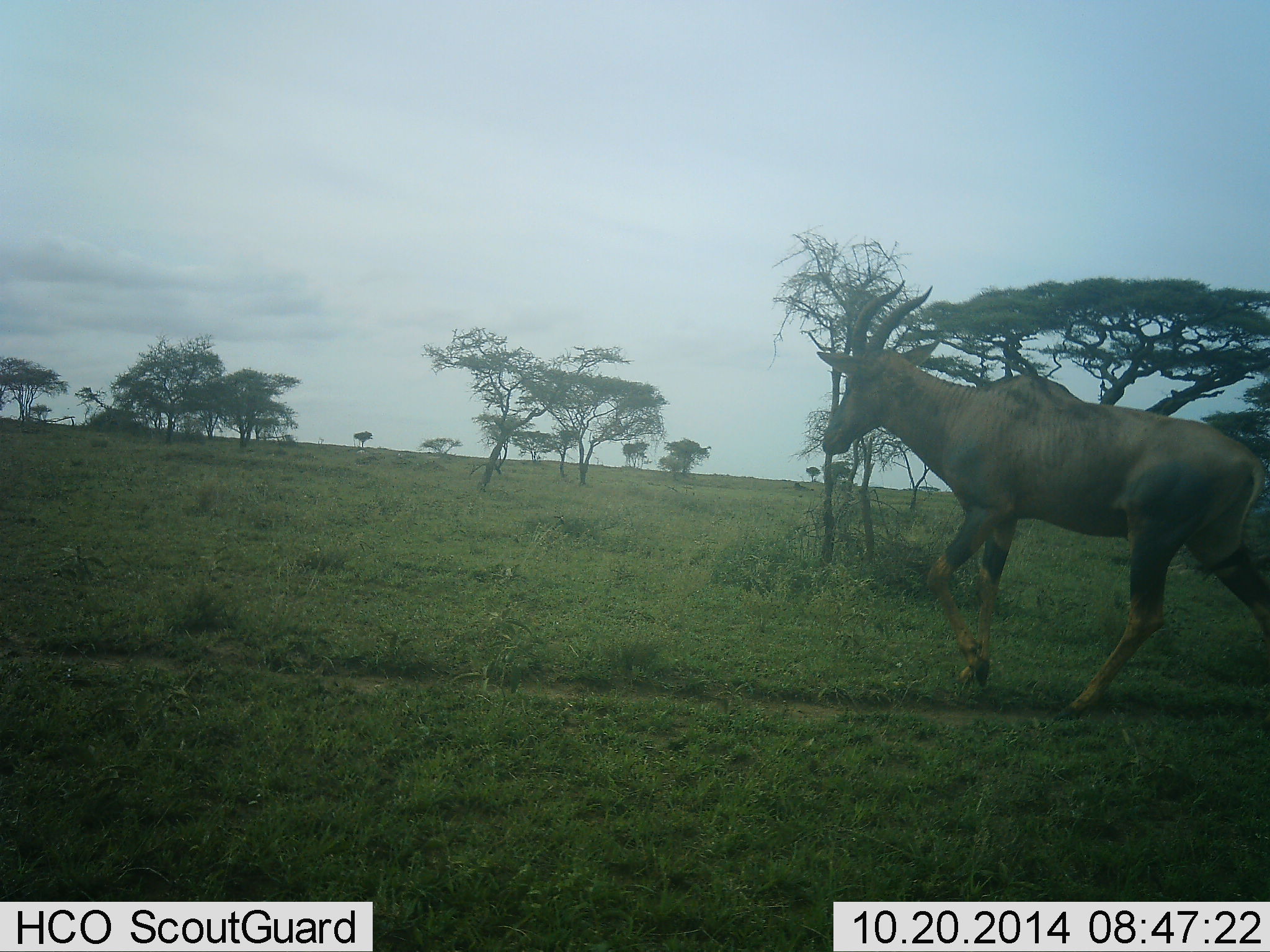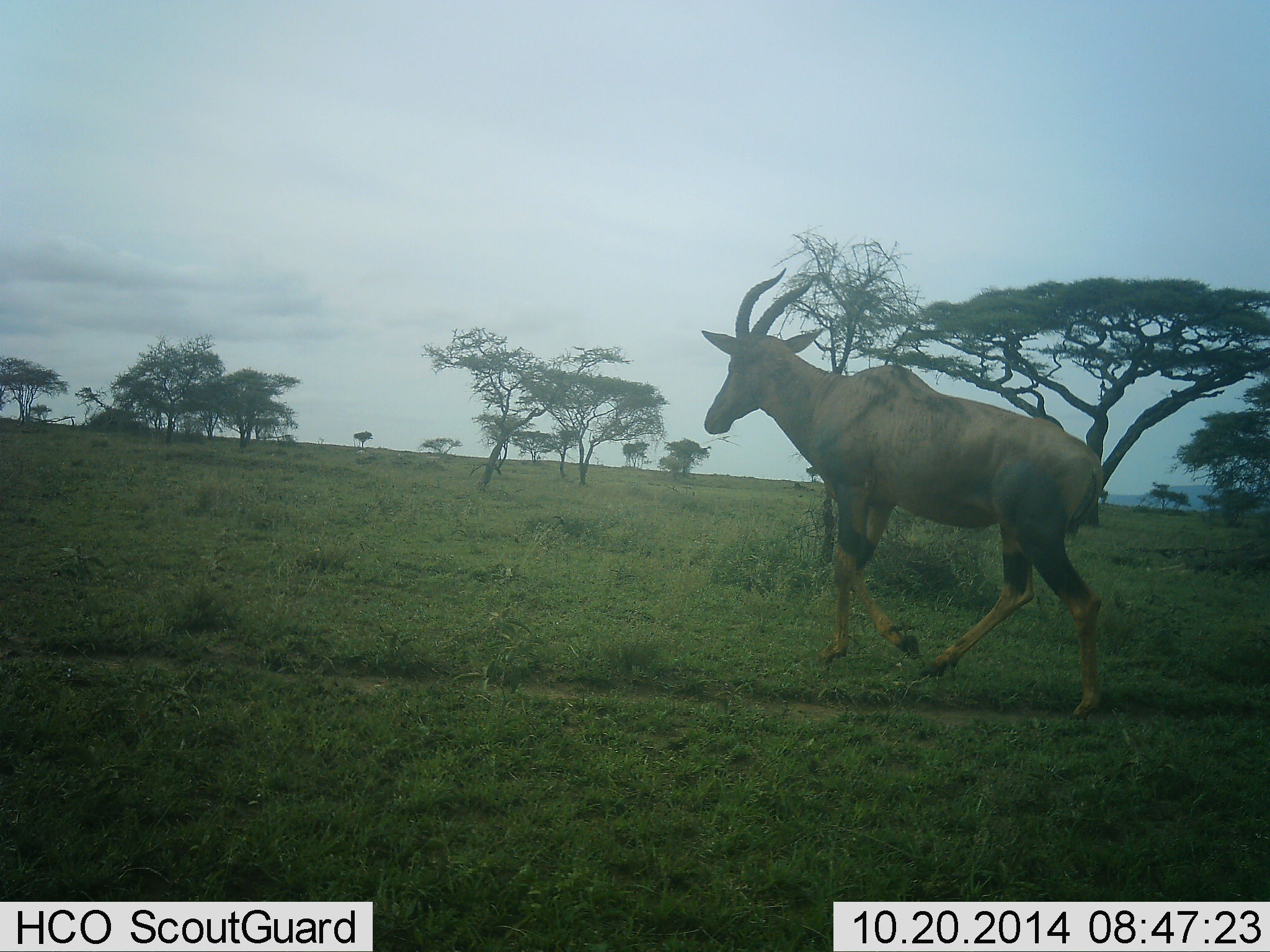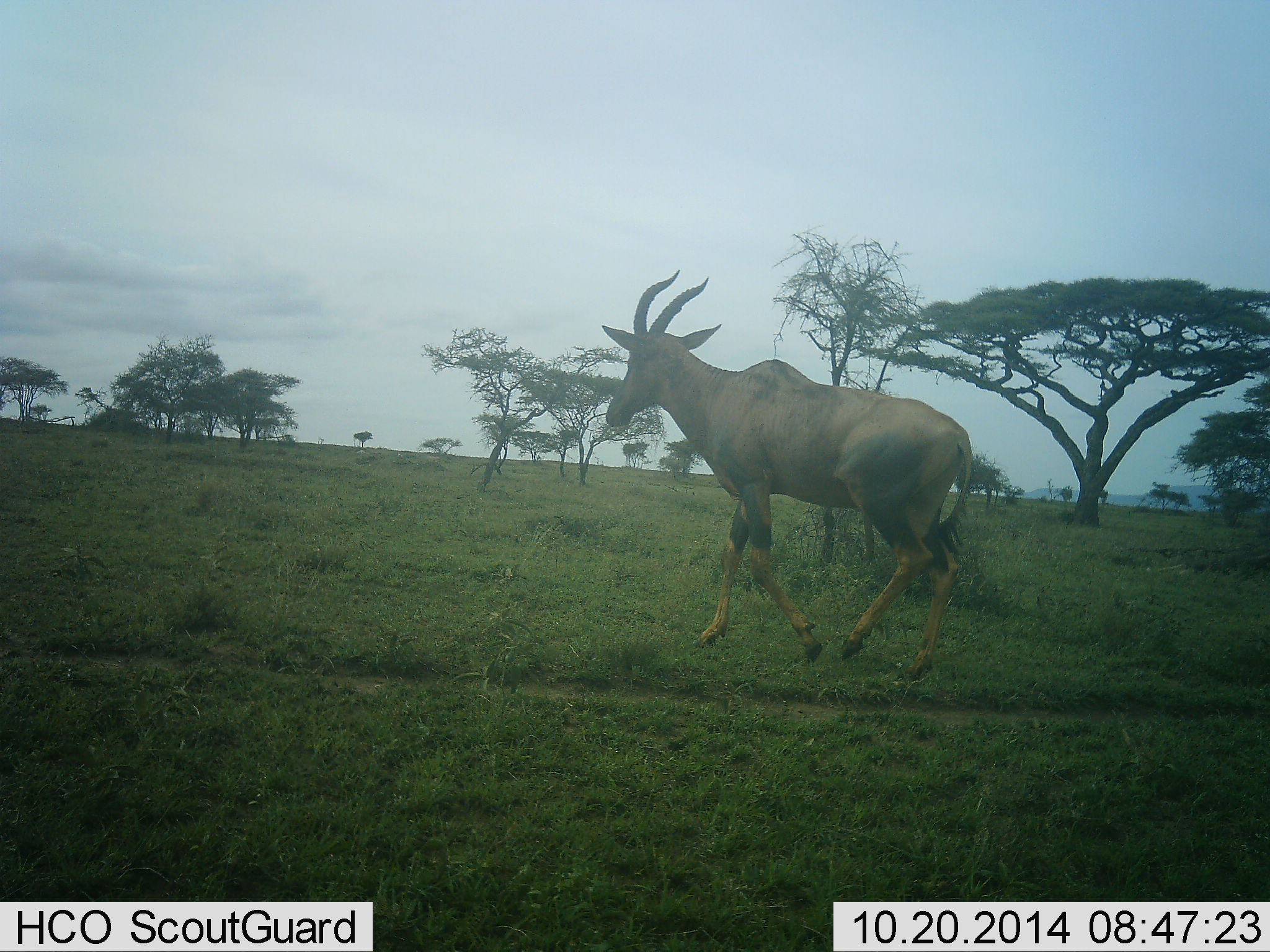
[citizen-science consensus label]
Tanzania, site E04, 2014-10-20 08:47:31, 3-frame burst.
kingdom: Animalia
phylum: Chordata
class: Mammalia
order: Artiodactyla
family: Bovidae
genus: Damaliscus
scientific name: Damaliscus lunatus jimela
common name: topi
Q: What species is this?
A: Topi (Damaliscus lunatus jimela).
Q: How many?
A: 1.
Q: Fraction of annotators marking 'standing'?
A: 10%.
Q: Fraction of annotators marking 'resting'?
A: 0%.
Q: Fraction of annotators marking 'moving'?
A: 100%.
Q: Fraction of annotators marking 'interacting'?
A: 0%.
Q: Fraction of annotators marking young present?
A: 0%.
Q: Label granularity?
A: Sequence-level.